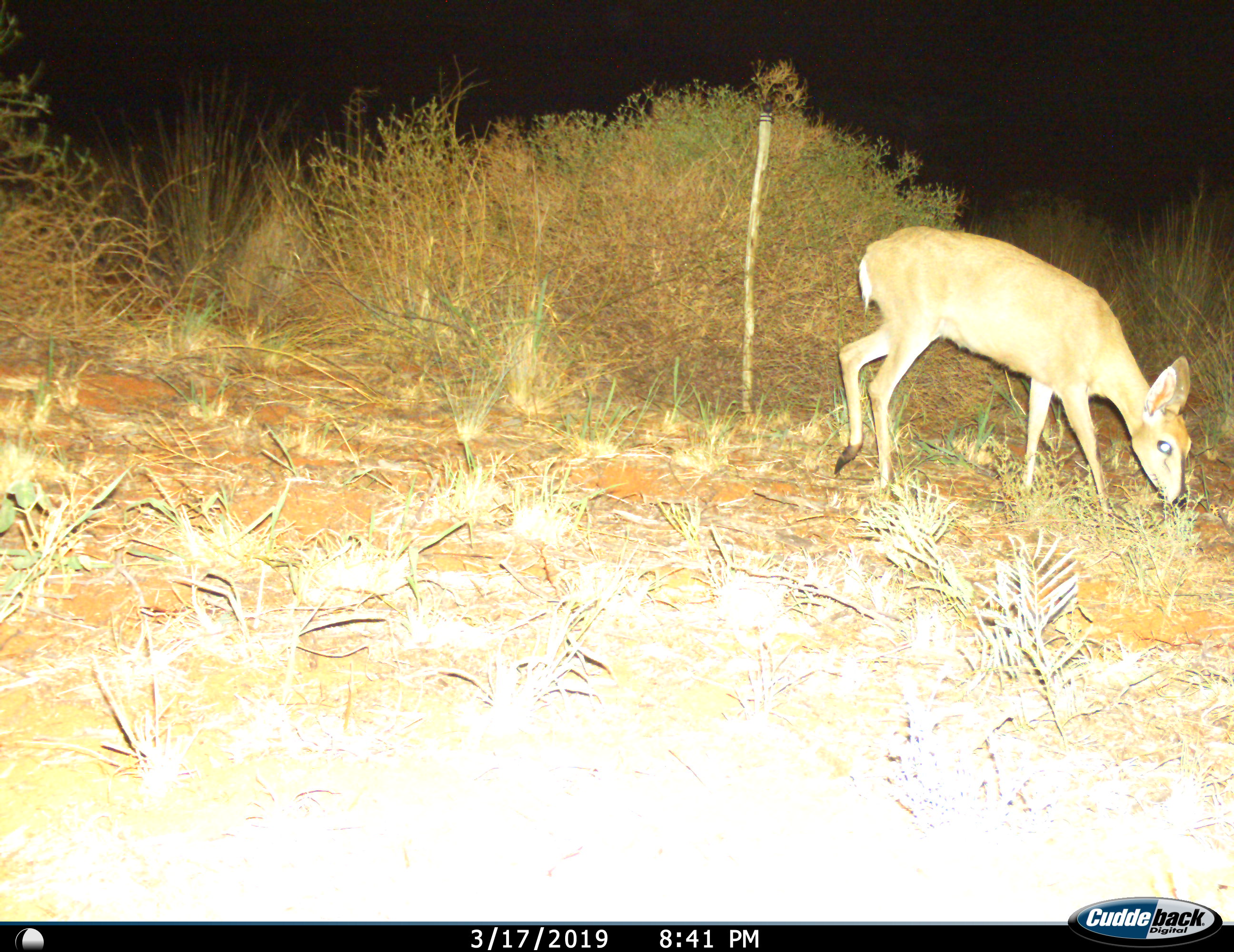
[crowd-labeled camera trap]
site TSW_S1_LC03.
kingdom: Animalia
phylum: Chordata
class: Mammalia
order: Artiodactyla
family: Bovidae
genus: Sylvicapra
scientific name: Sylvicapra grimmia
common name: common duiker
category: duikercommongrey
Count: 1.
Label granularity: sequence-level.